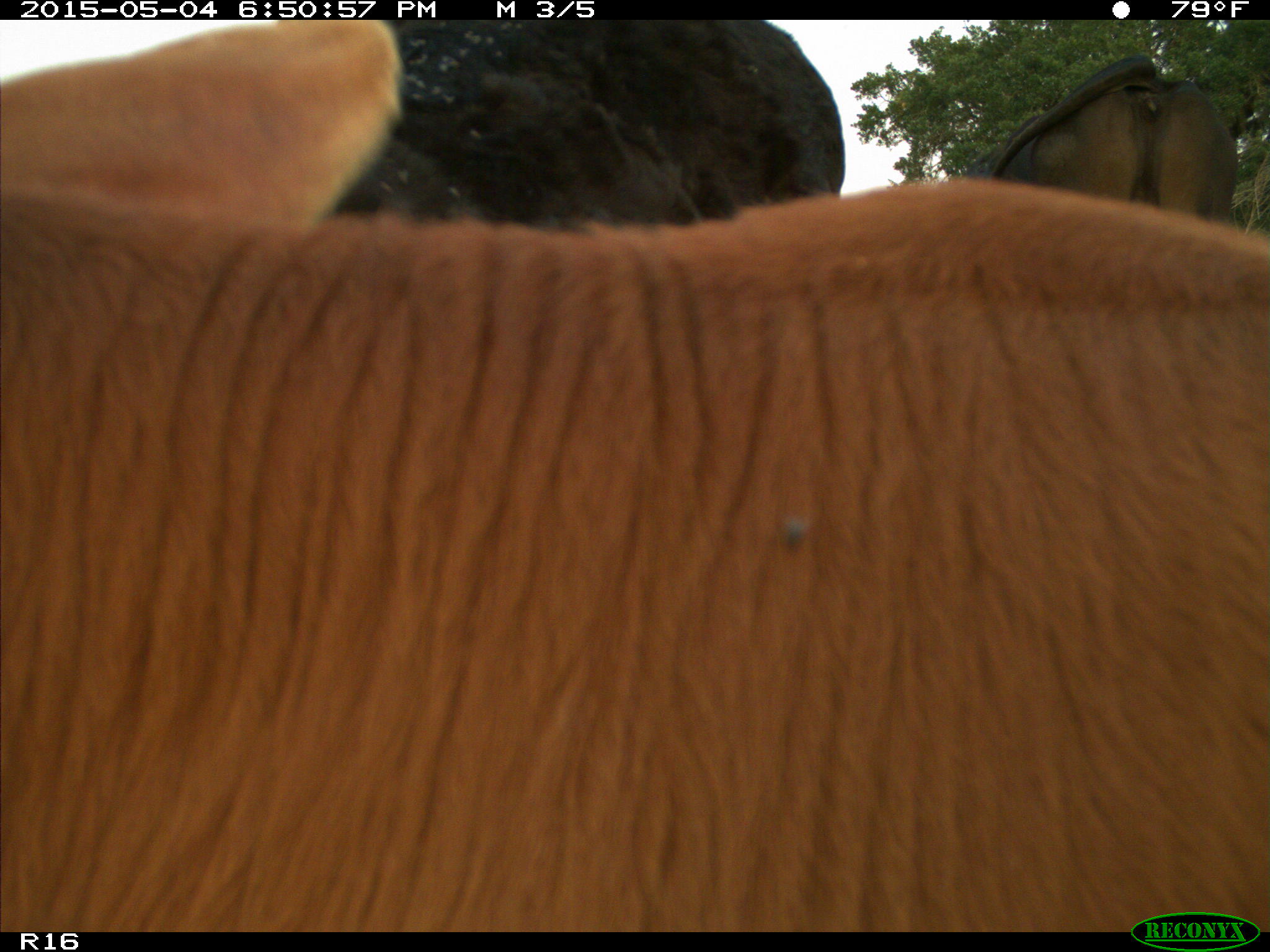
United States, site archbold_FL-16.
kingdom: Animalia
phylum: Chordata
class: Mammalia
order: Artiodactyla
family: Bovidae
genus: Bos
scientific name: Bos taurus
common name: domestic cow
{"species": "Bos taurus (domestic cow)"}